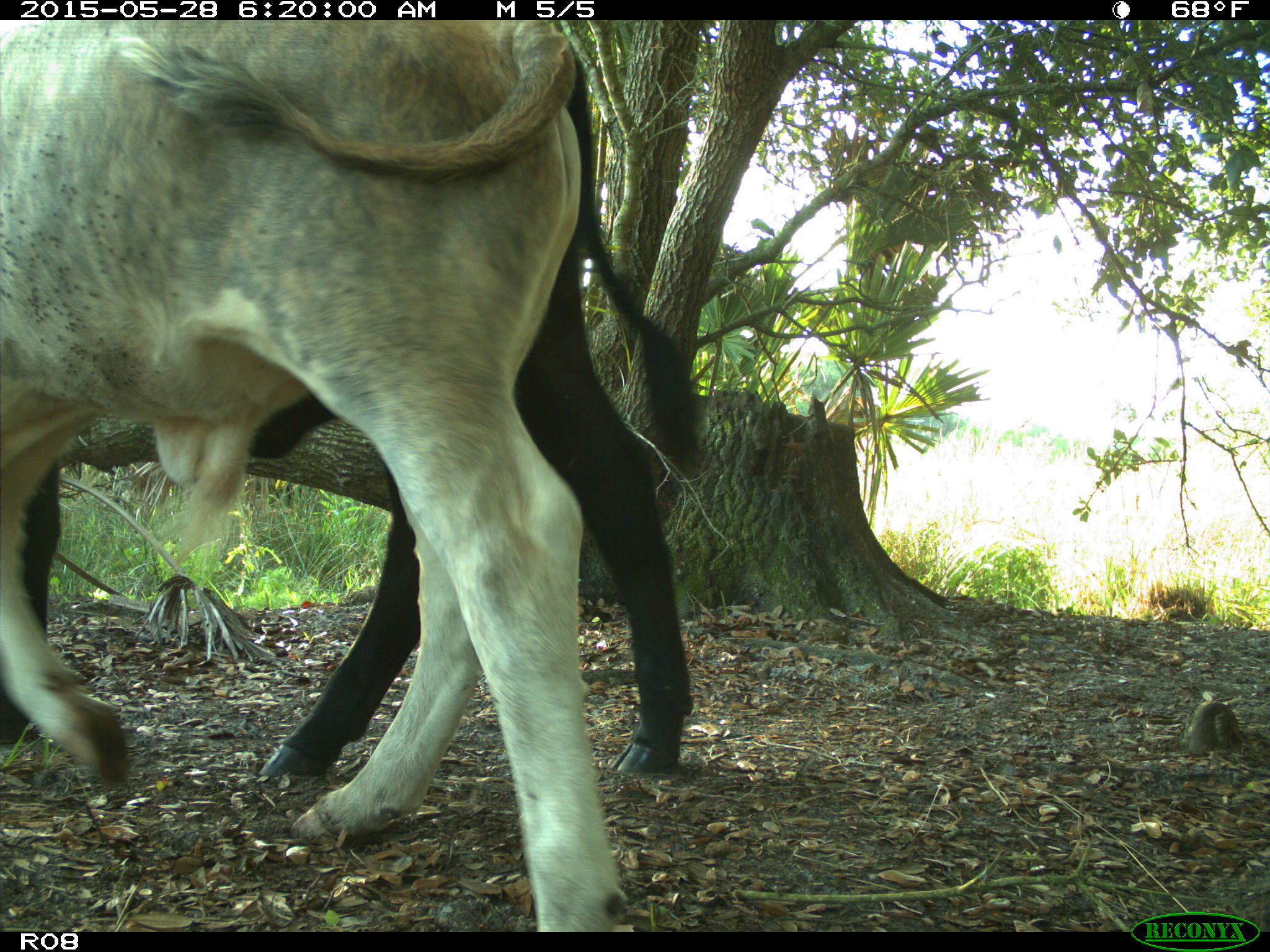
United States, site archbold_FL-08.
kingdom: Animalia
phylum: Chordata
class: Mammalia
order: Artiodactyla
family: Bovidae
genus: Bos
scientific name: Bos taurus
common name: domestic cow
Bos taurus (domestic cow).